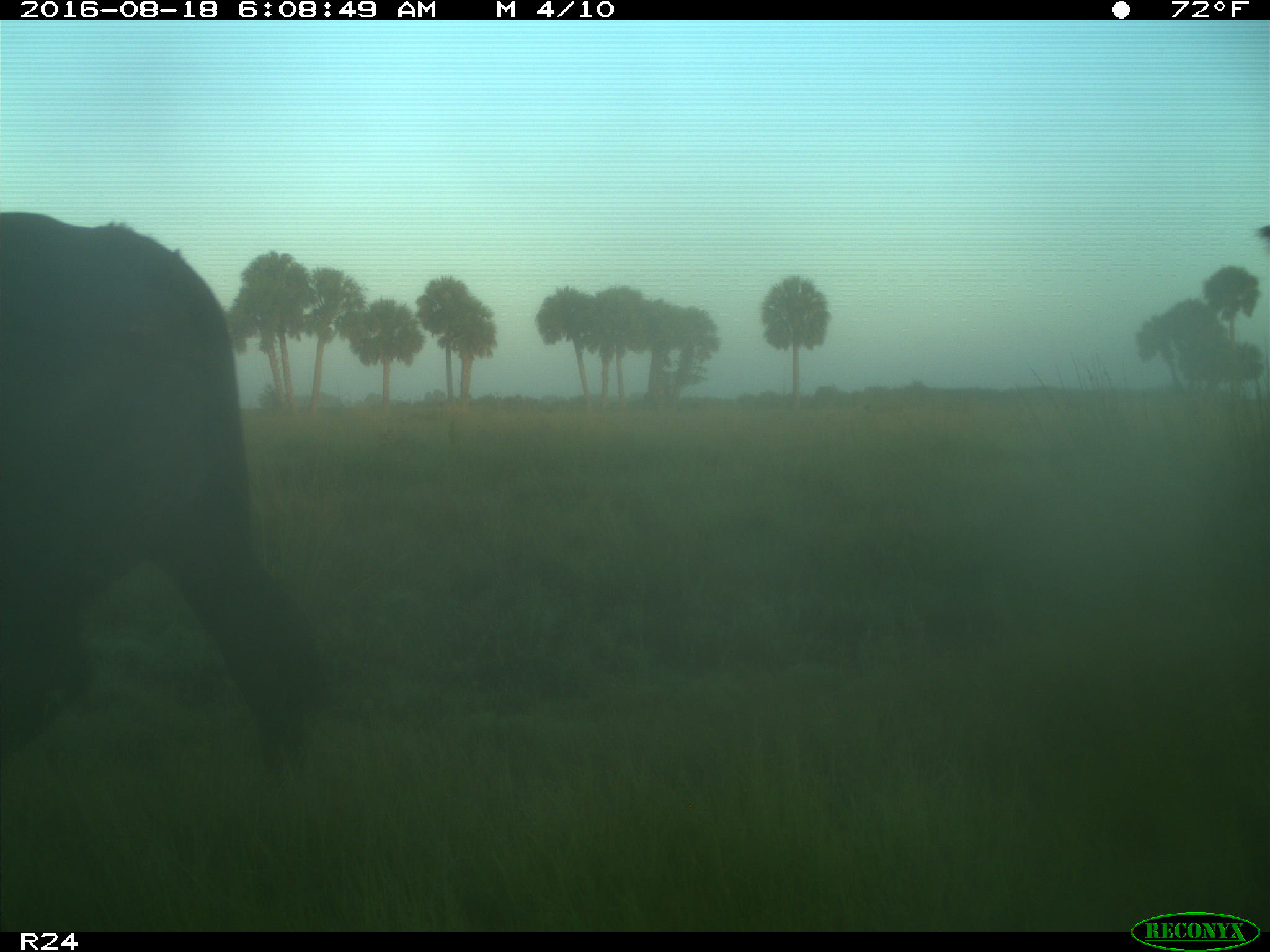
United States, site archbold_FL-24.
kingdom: Animalia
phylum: Chordata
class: Mammalia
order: Artiodactyla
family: Bovidae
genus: Bos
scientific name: Bos taurus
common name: domestic cow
Bos taurus (domestic cow).